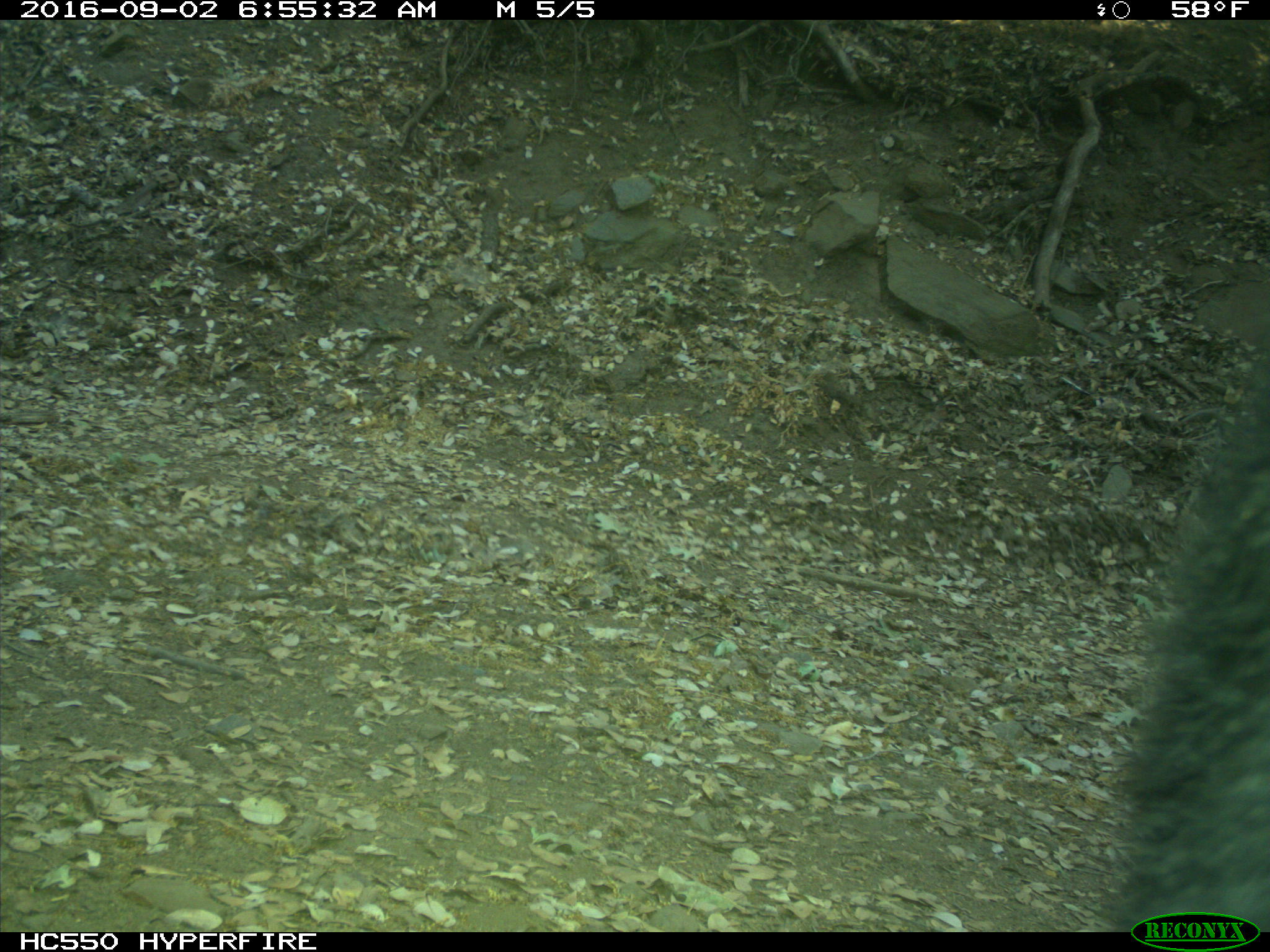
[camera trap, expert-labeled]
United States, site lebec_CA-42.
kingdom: Animalia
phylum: Chordata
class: Mammalia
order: Carnivora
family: Ursidae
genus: Ursus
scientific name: Ursus americanus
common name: american black bear